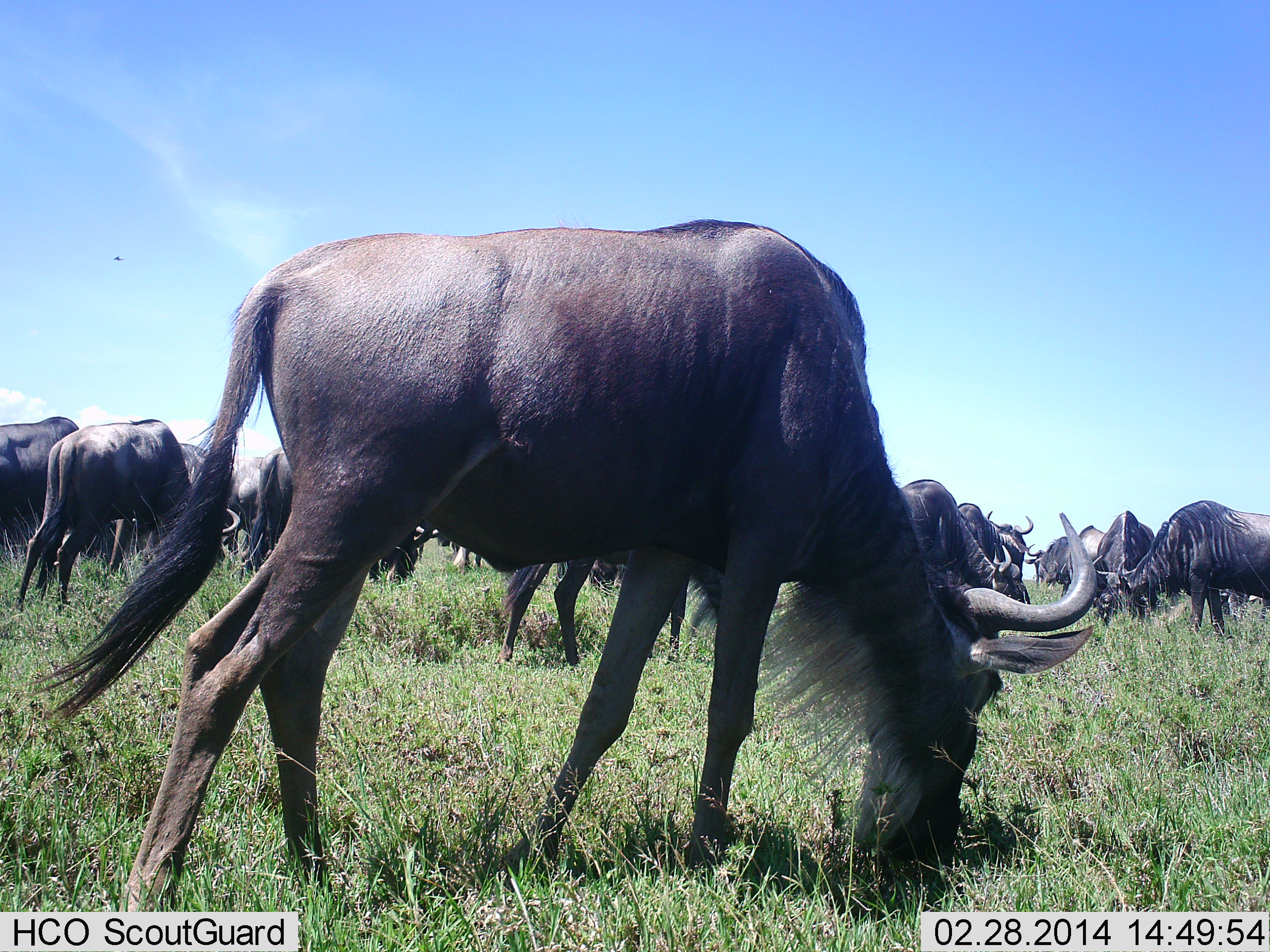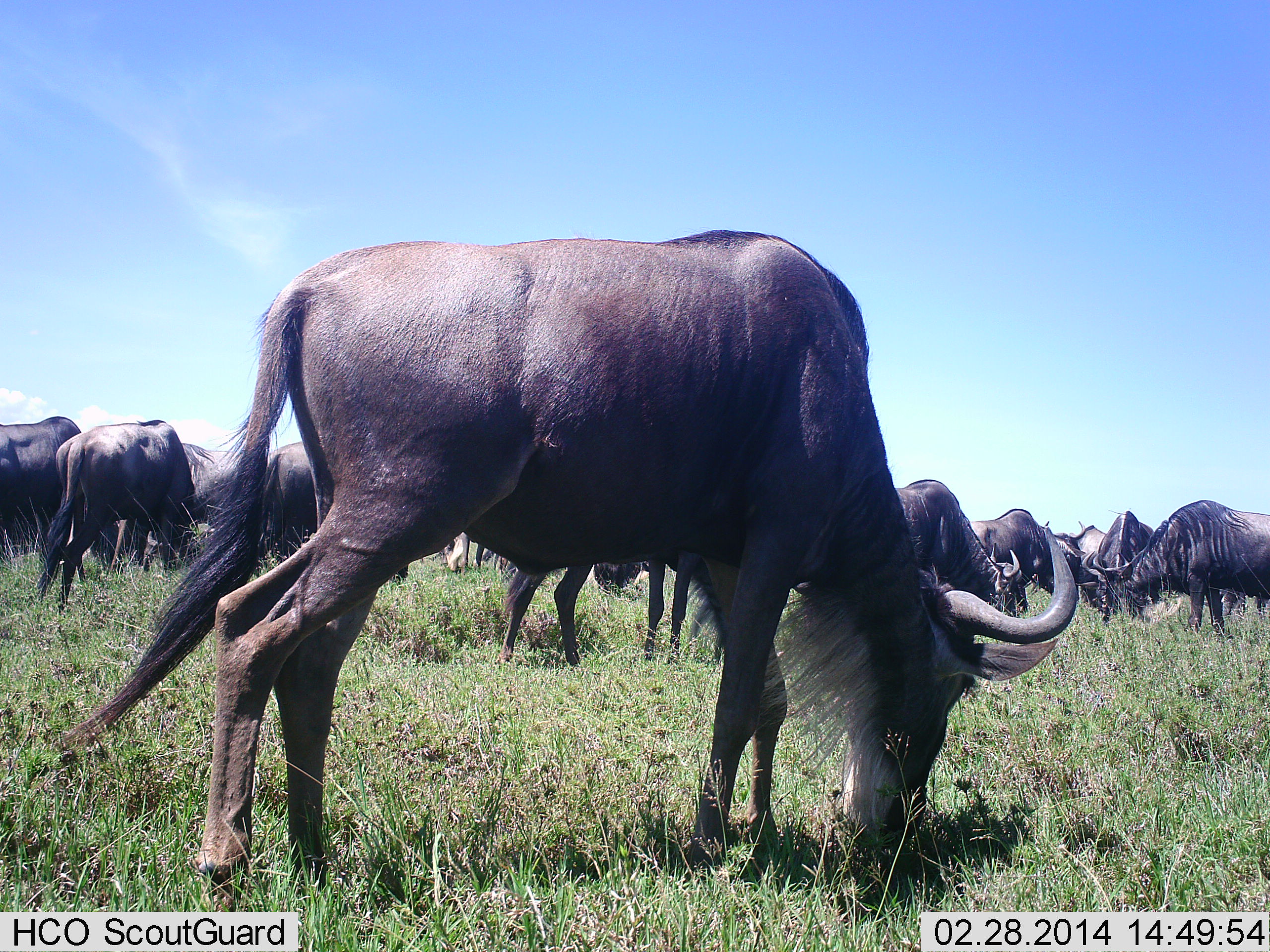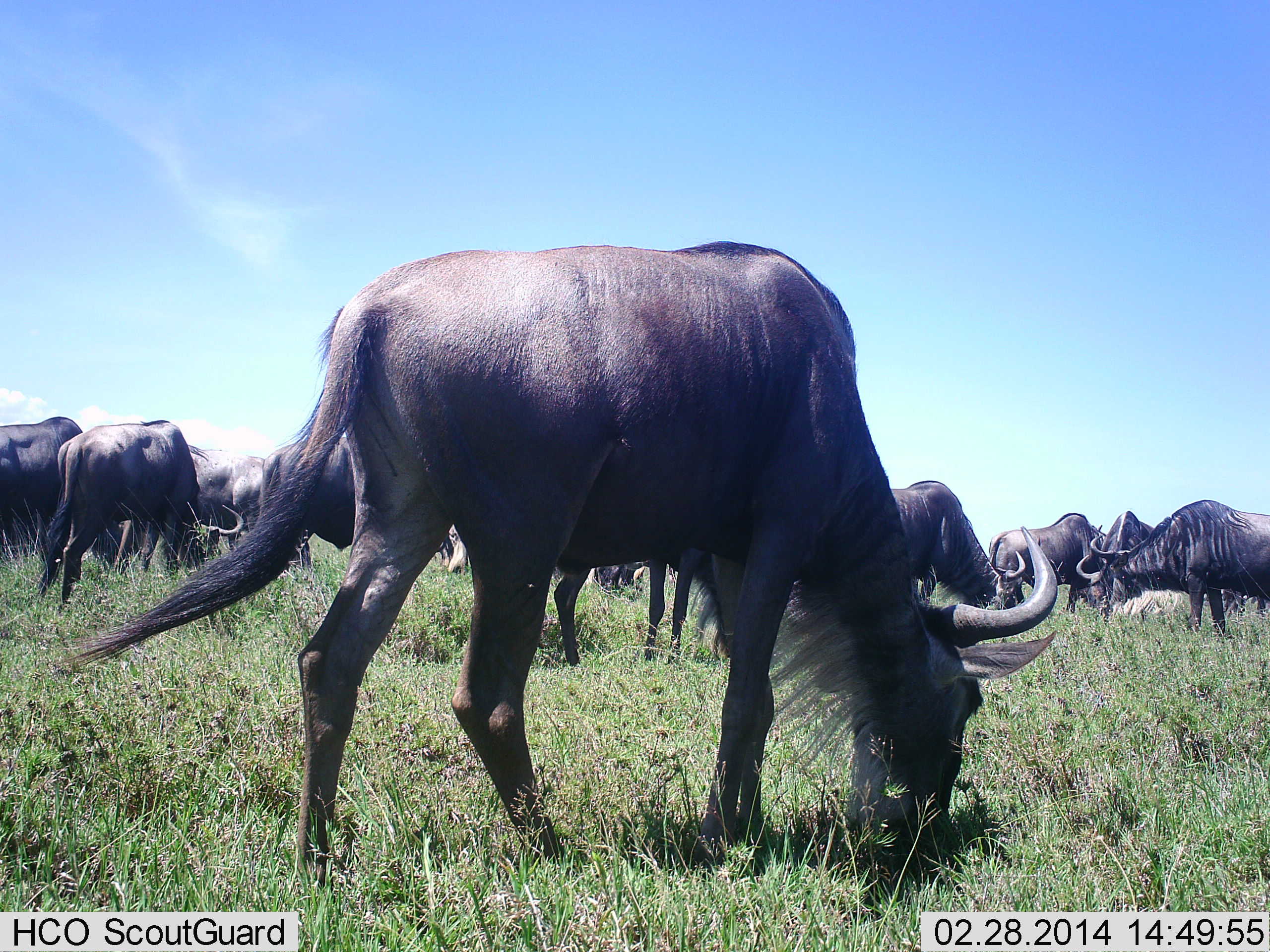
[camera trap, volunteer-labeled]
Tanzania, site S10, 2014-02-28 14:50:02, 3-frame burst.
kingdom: Animalia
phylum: Chordata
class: Mammalia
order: Artiodactyla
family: Bovidae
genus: Connochaetes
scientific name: Connochaetes taurinus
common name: blue wildebeest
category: wildebeest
Wildebeest (blue wildebeest) (Connochaetes taurinus), count 11-50. Behavior (volunteer vote fractions): standing 10%, resting 0%, moving 20%, interacting 0%. Young present (vote fraction): 0%. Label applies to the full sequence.